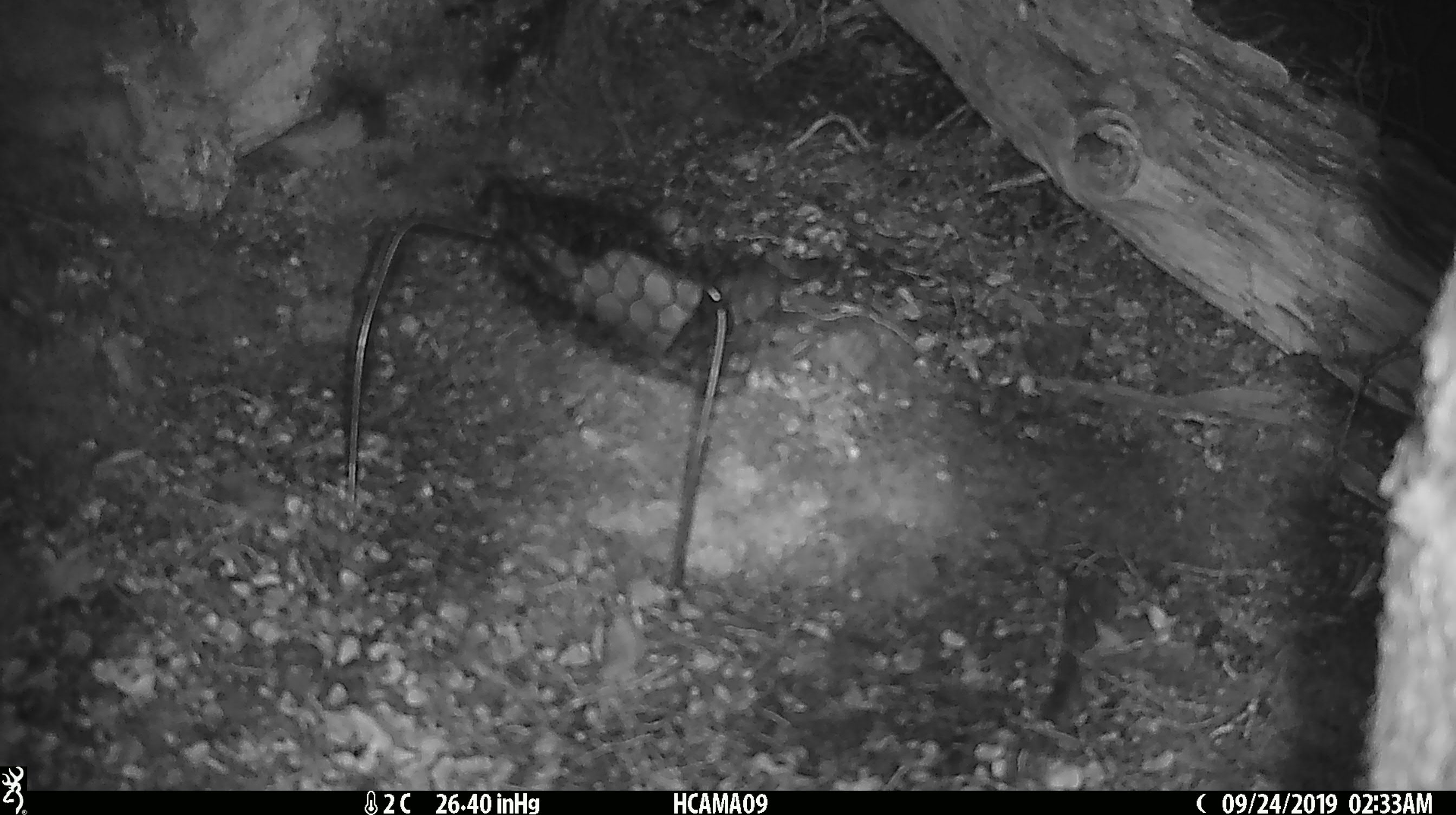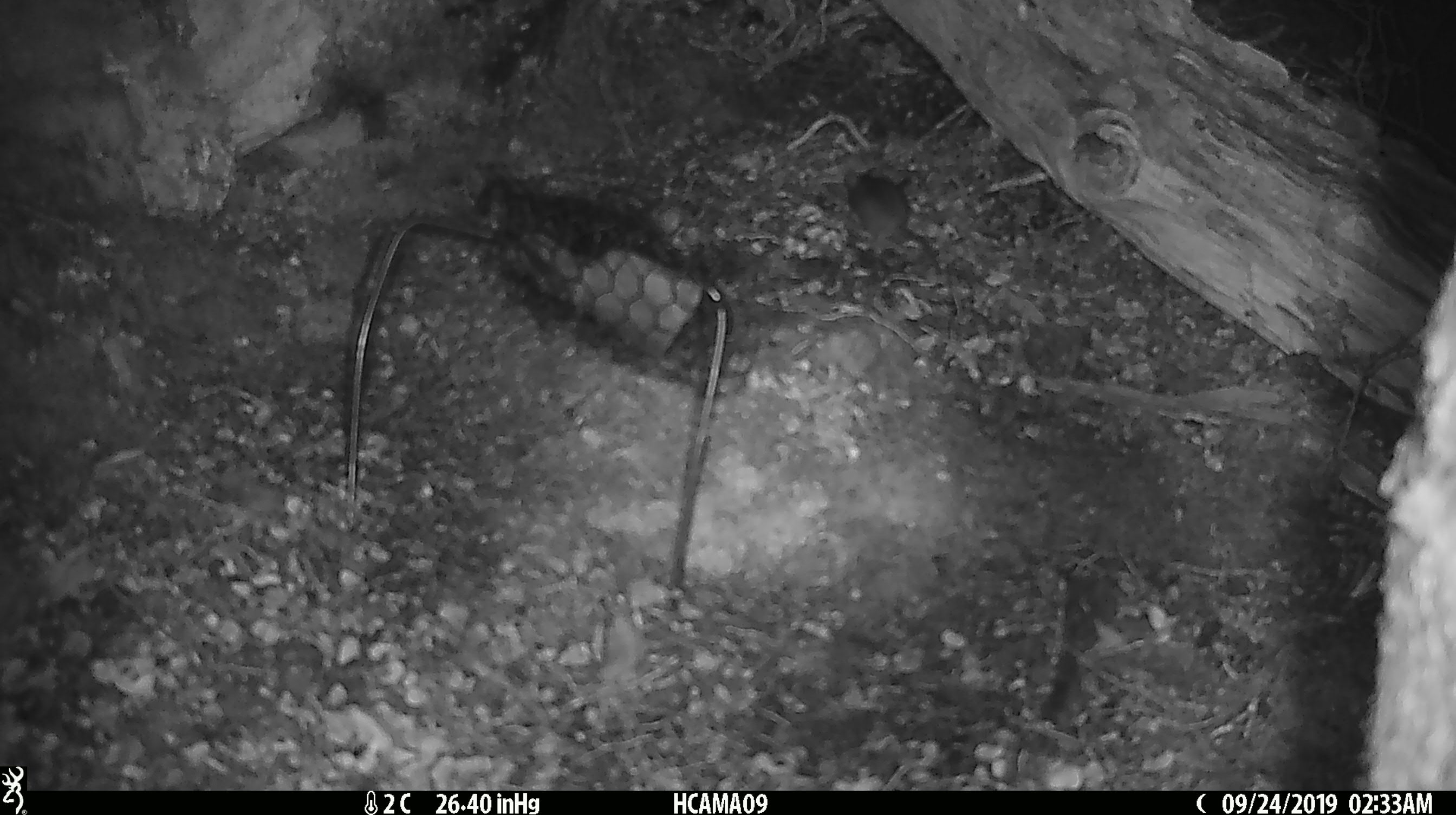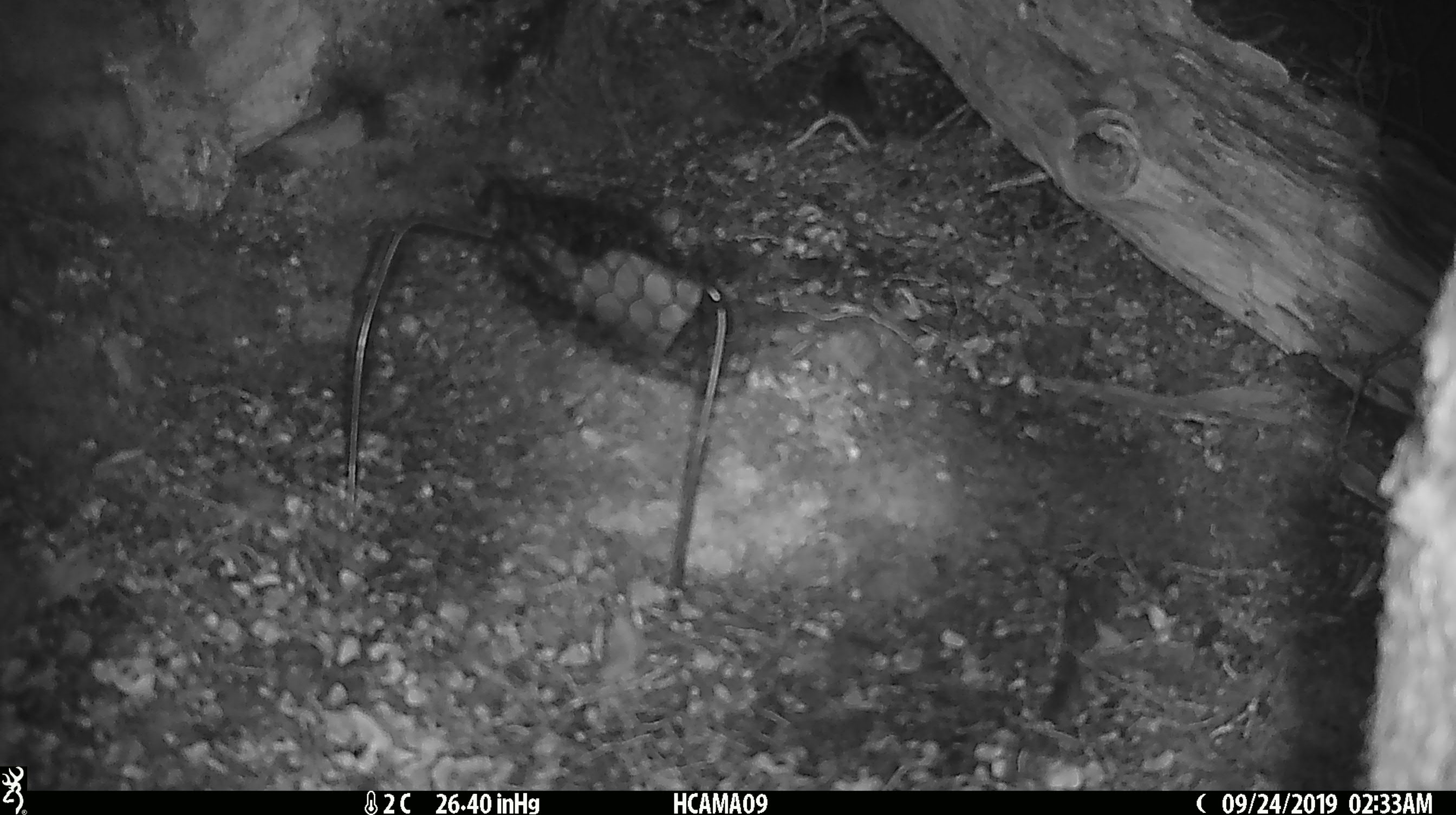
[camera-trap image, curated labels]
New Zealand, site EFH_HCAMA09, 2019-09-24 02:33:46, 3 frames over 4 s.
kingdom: Animalia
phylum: Chordata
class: Mammalia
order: Rodentia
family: Muridae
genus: Mus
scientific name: Mus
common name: mouse